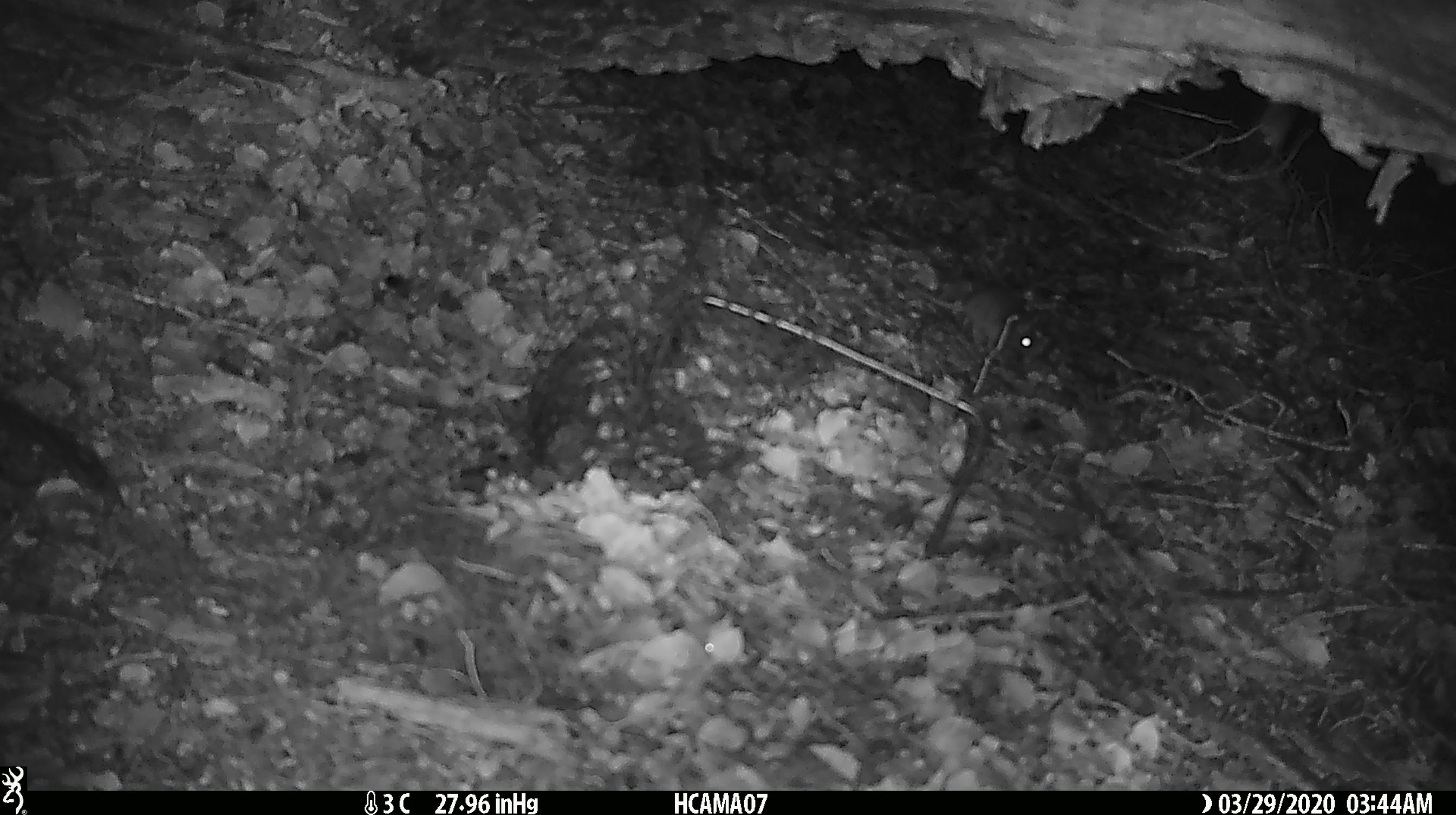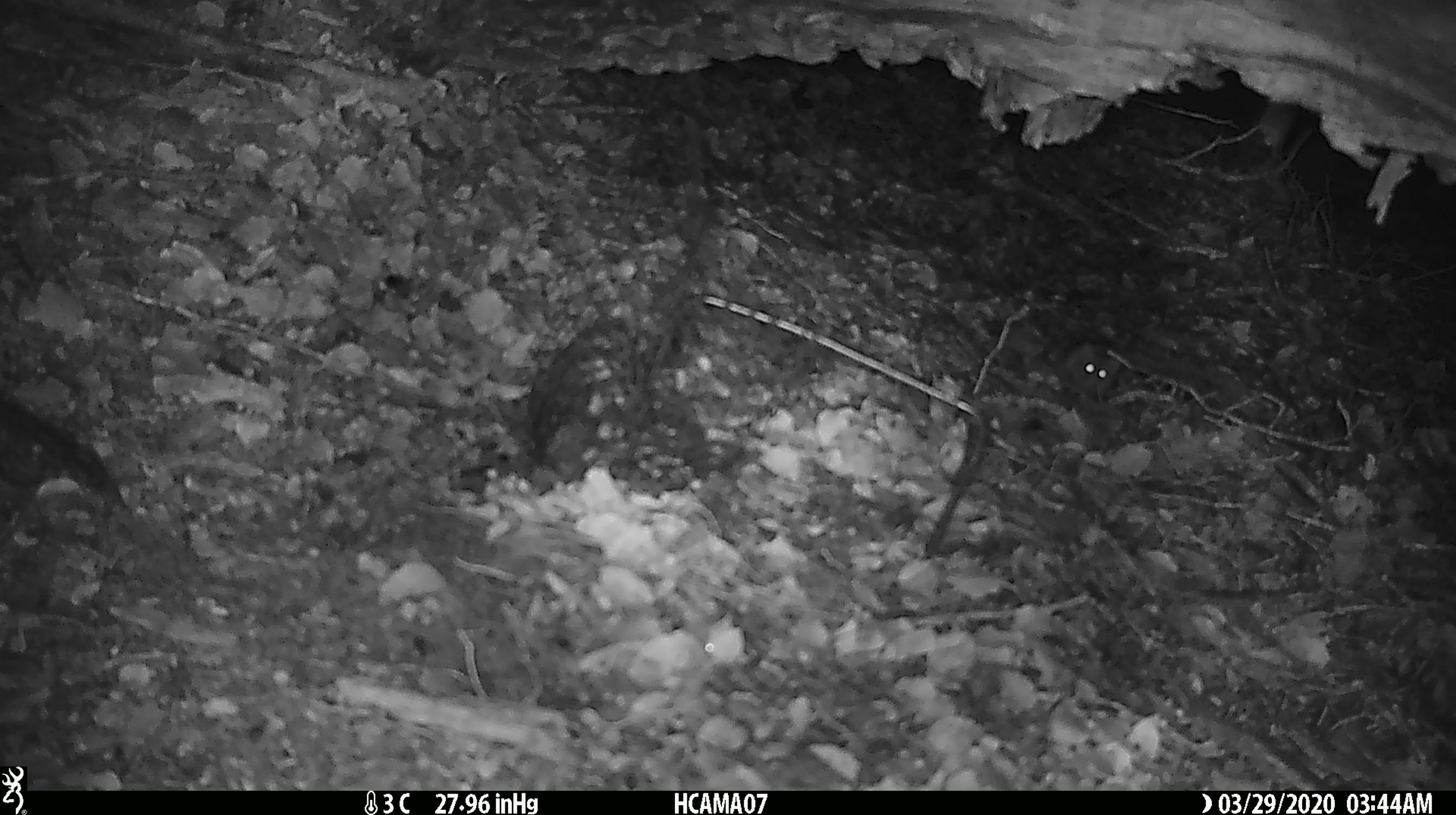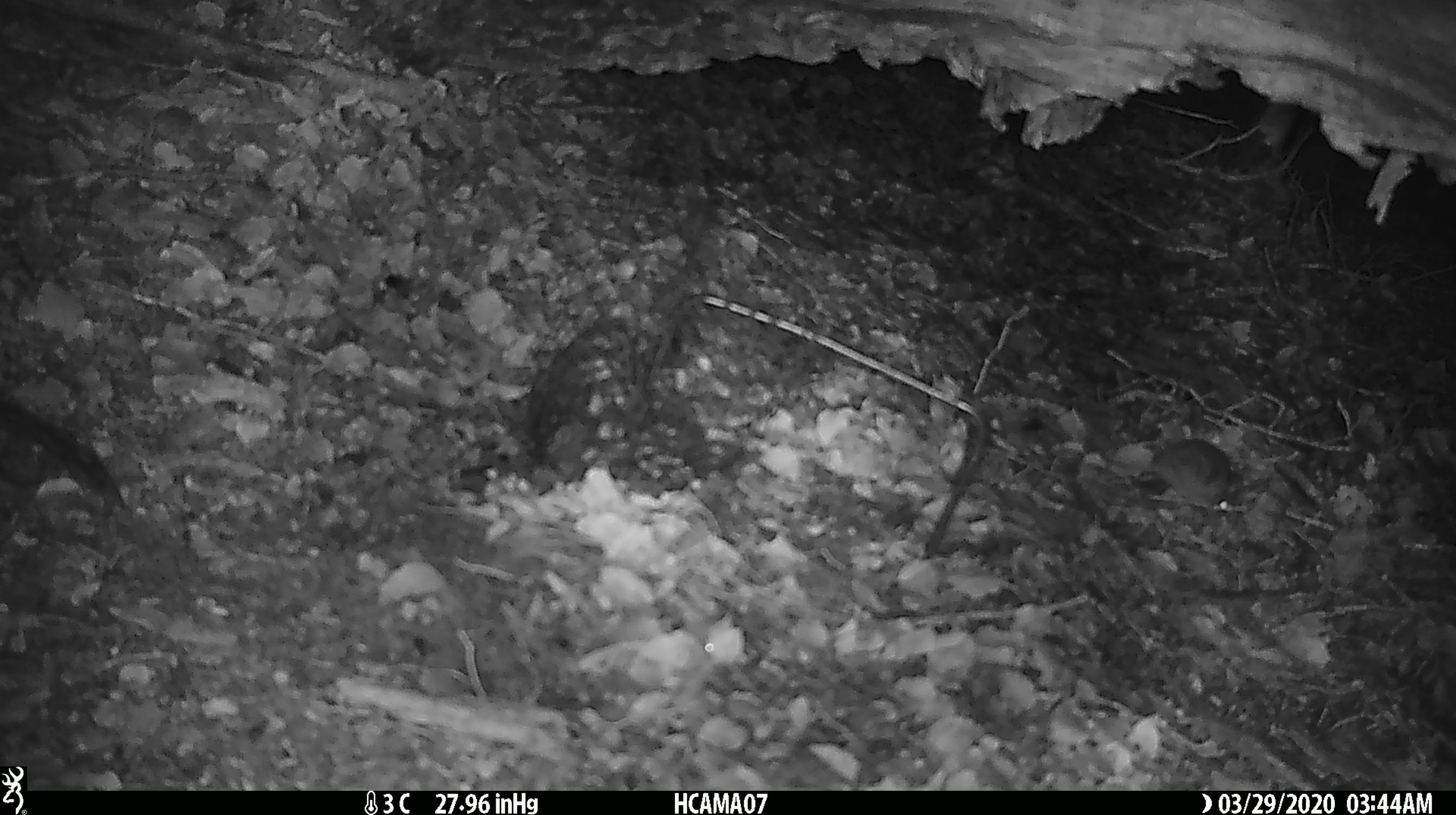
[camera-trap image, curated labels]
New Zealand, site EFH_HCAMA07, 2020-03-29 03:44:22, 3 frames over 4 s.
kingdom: Animalia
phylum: Chordata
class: Mammalia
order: Rodentia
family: Muridae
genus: Mus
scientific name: Mus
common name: mouse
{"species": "mouse (Mus)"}